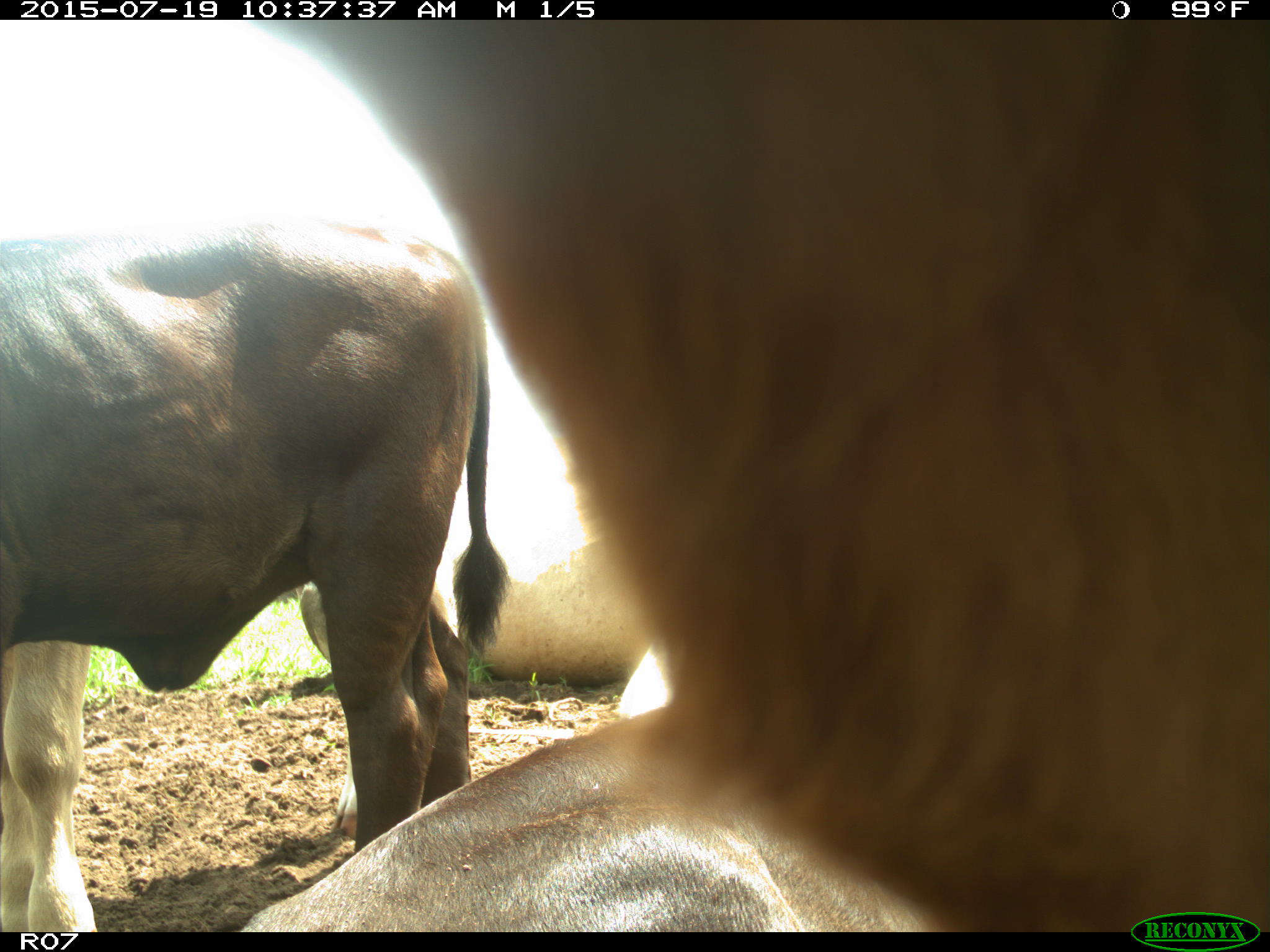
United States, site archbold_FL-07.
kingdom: Animalia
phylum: Chordata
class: Mammalia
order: Artiodactyla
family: Bovidae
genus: Bos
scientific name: Bos taurus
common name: domestic cow